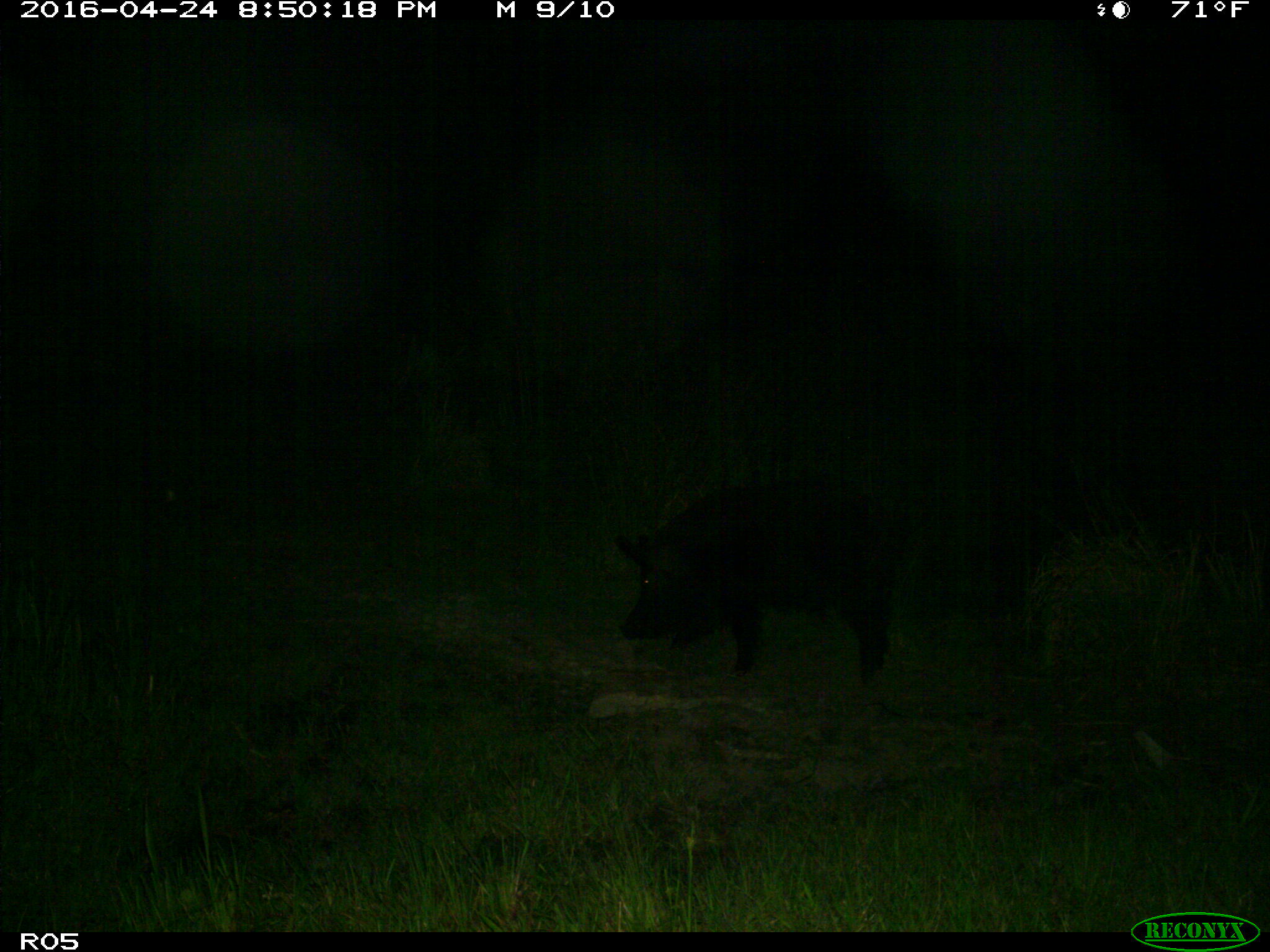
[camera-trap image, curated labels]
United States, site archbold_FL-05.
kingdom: Animalia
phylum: Chordata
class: Mammalia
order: Artiodactyla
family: Suidae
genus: Sus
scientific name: Sus scrofa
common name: wild boar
Sus scrofa (wild boar).